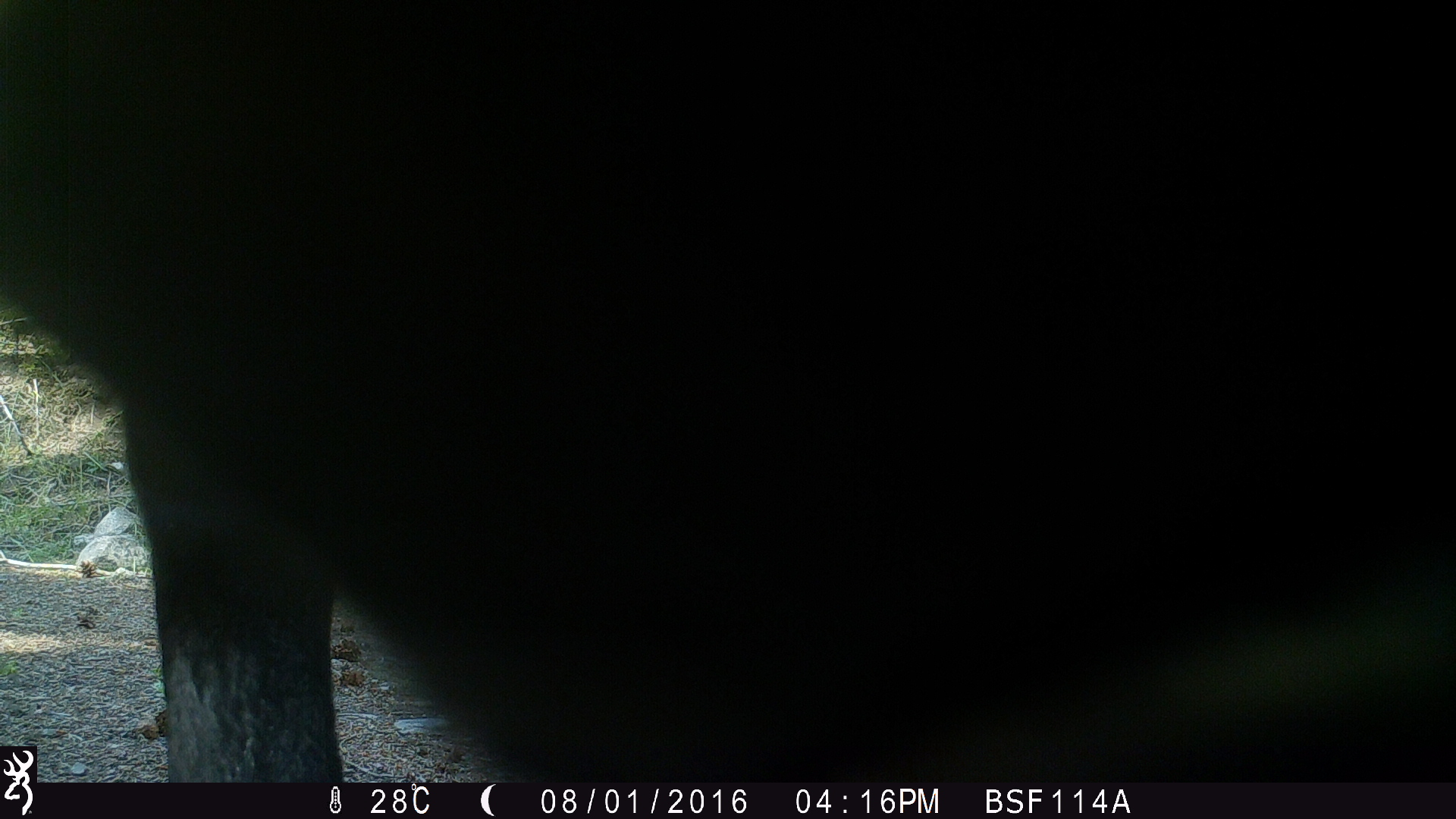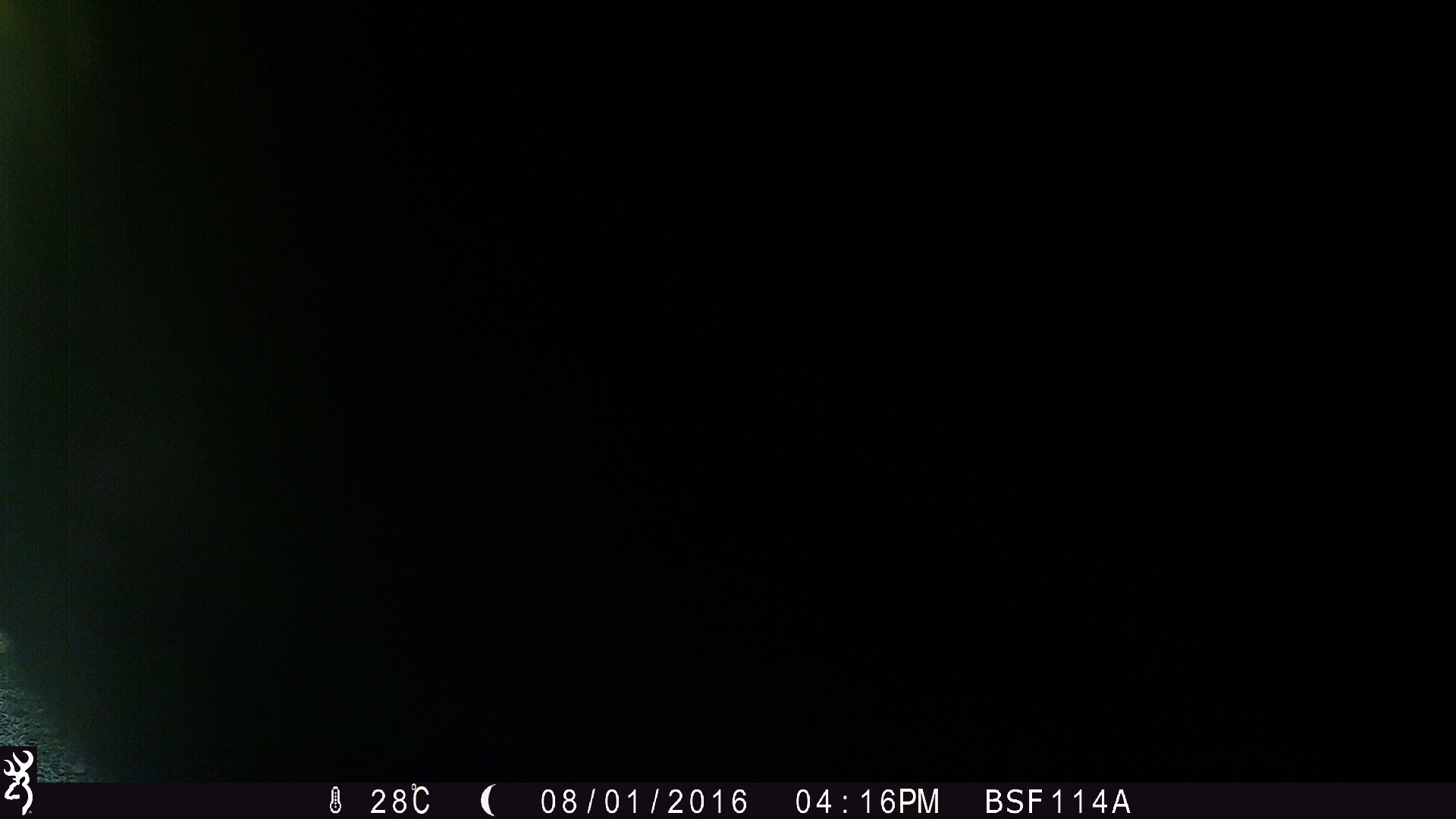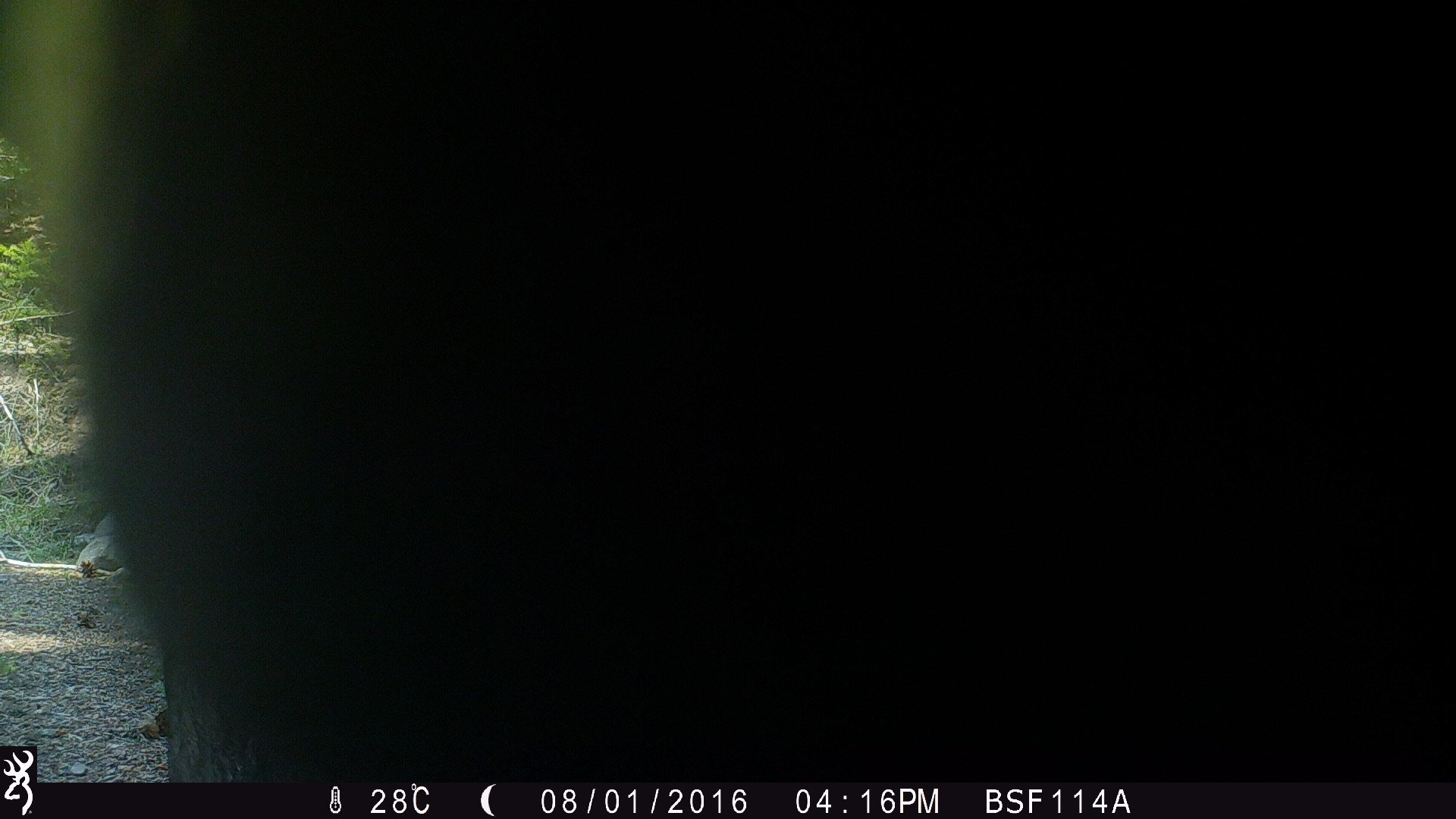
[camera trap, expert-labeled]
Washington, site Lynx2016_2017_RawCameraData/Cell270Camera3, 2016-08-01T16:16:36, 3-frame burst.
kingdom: Animalia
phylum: Chordata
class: Mammalia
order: Artiodactyla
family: Bovidae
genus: Bos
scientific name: Bos taurus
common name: domestic cattle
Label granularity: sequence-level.